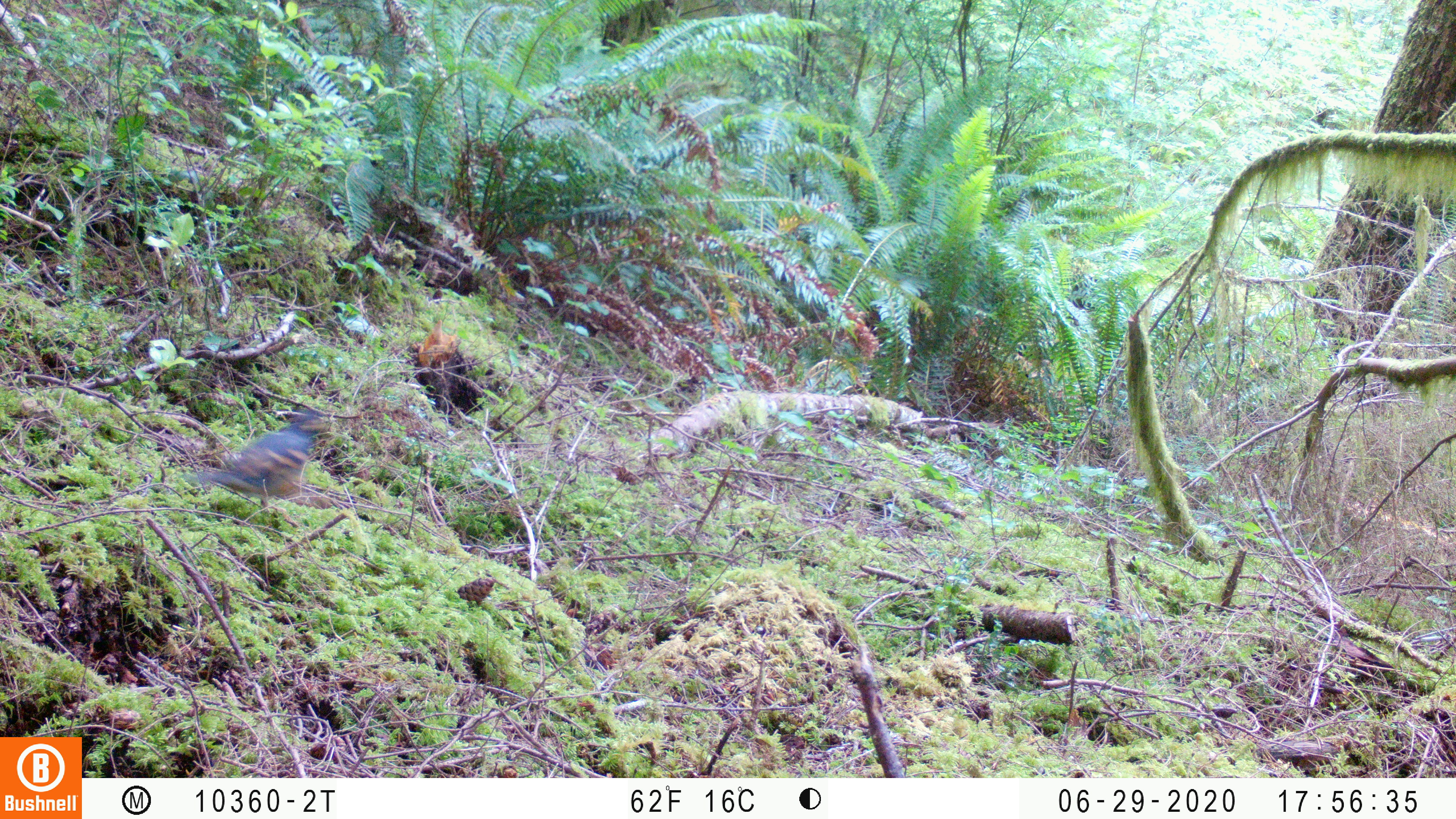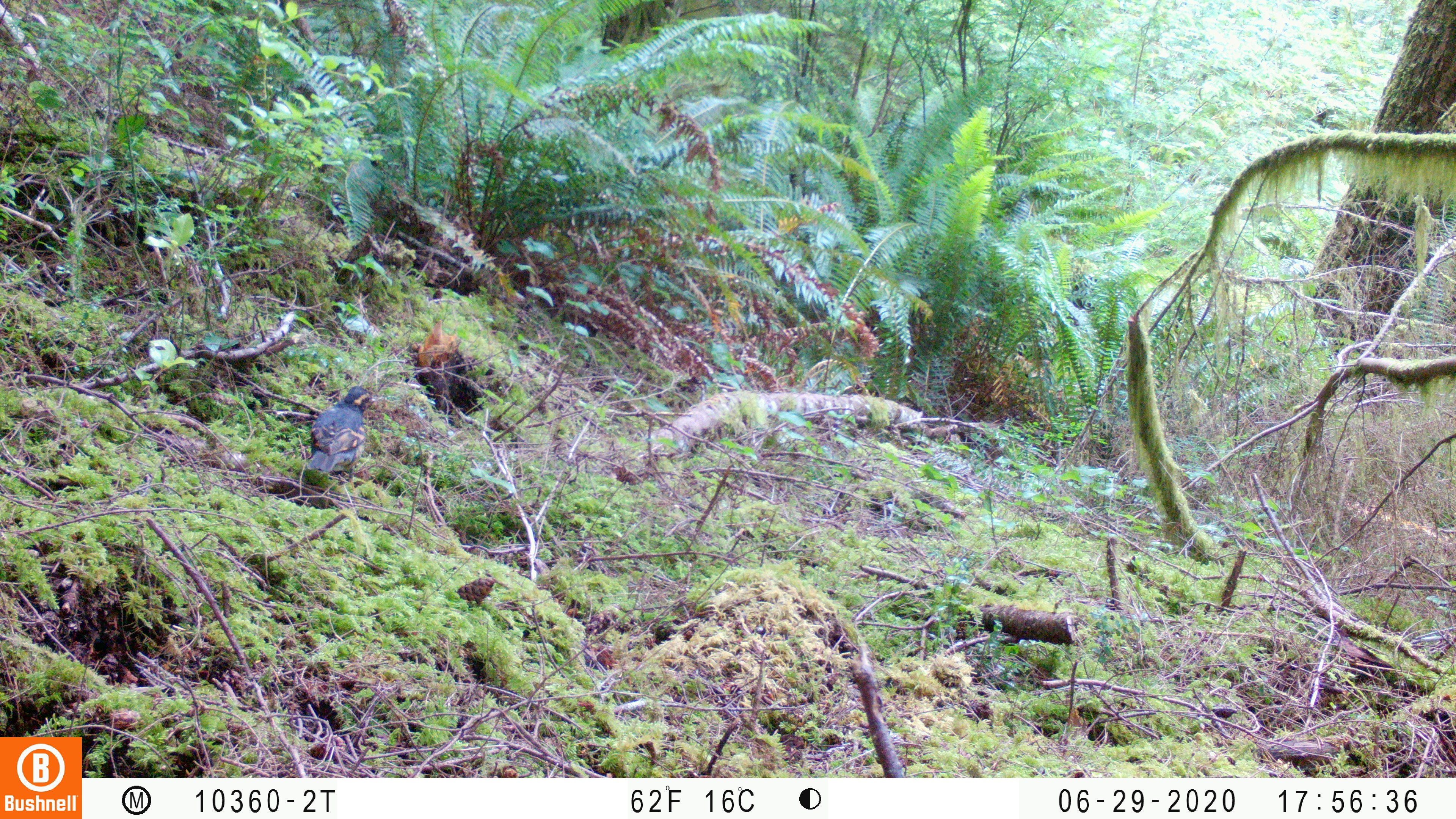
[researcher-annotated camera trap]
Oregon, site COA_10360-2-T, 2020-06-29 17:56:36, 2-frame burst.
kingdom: Animalia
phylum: Chordata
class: Aves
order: Passeriformes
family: Turdidae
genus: Ixoreus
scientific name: Ixoreus naevius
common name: varied thrush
Varied thrush (Ixoreus naevius).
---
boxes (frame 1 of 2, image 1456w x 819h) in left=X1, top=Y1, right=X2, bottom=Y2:
varied thrush: left=193, top=410, right=335, bottom=499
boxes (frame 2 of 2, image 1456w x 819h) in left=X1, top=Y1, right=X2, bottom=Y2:
varied thrush: left=294, top=383, right=378, bottom=476